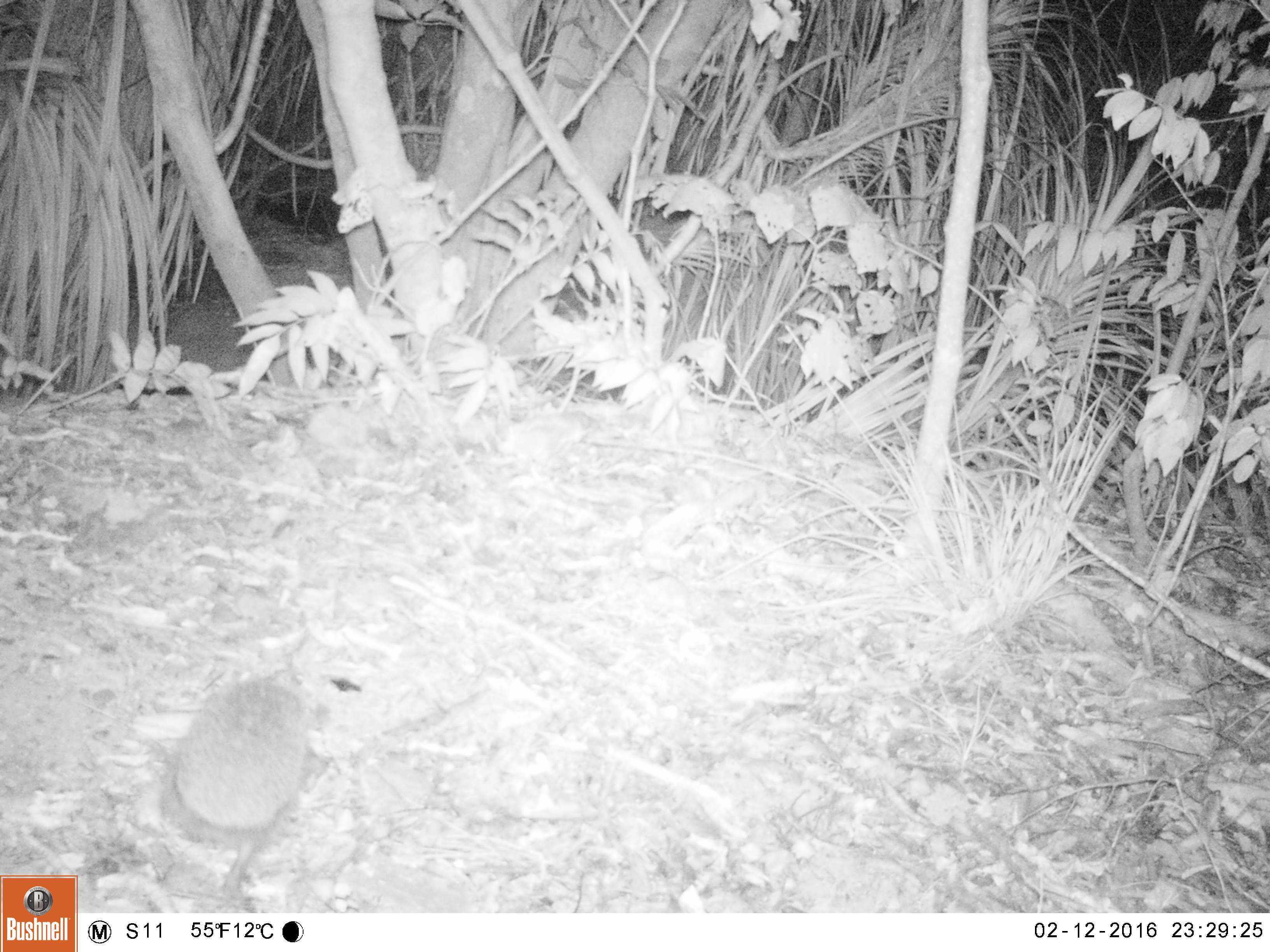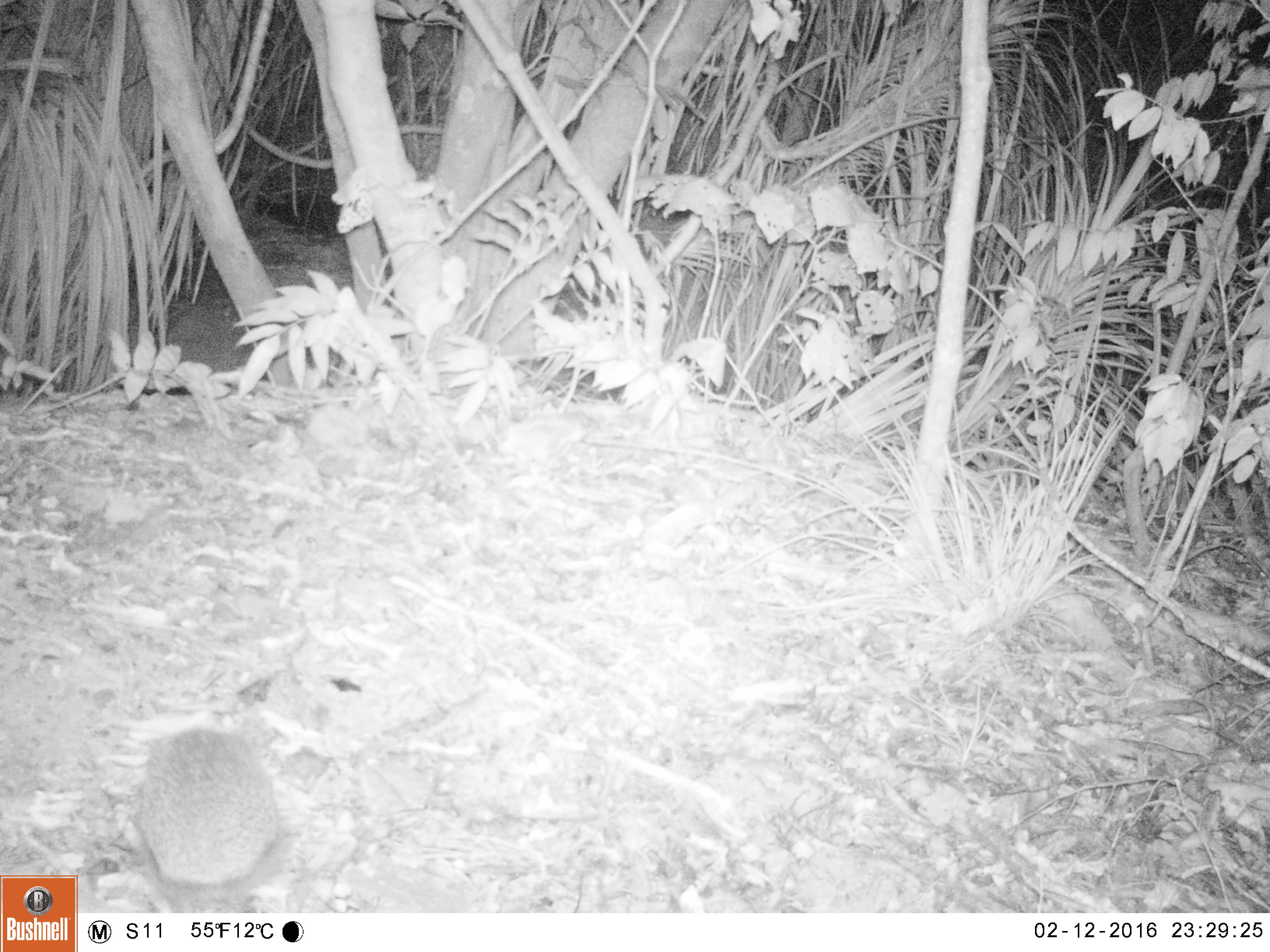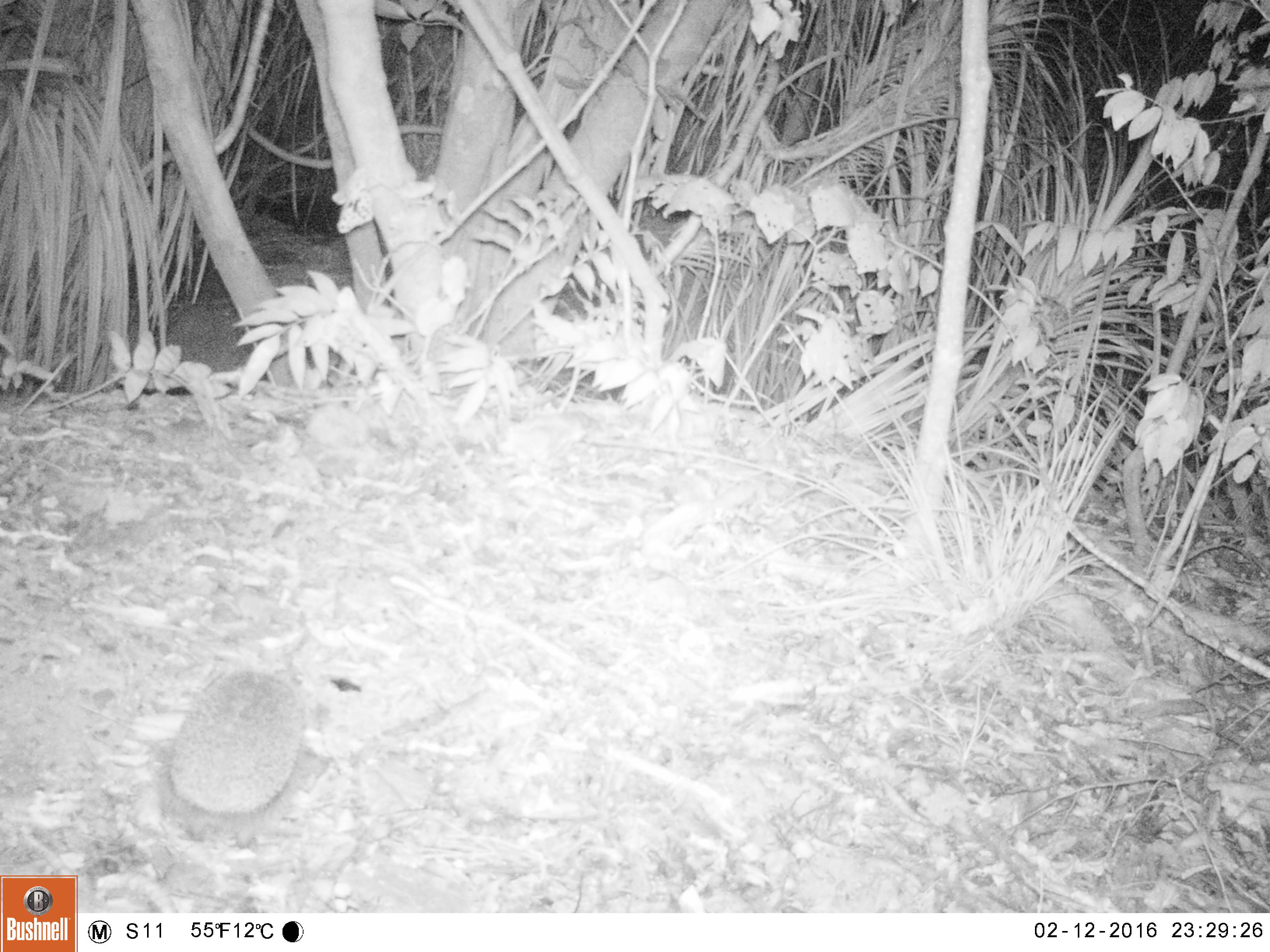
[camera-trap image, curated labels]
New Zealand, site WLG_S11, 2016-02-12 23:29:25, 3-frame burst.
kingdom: Animalia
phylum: Chordata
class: Mammalia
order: Eulipotyphla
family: Erinaceidae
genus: Erinaceus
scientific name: Erinaceus europaeus europaeus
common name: european hedgehog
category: hedgehog